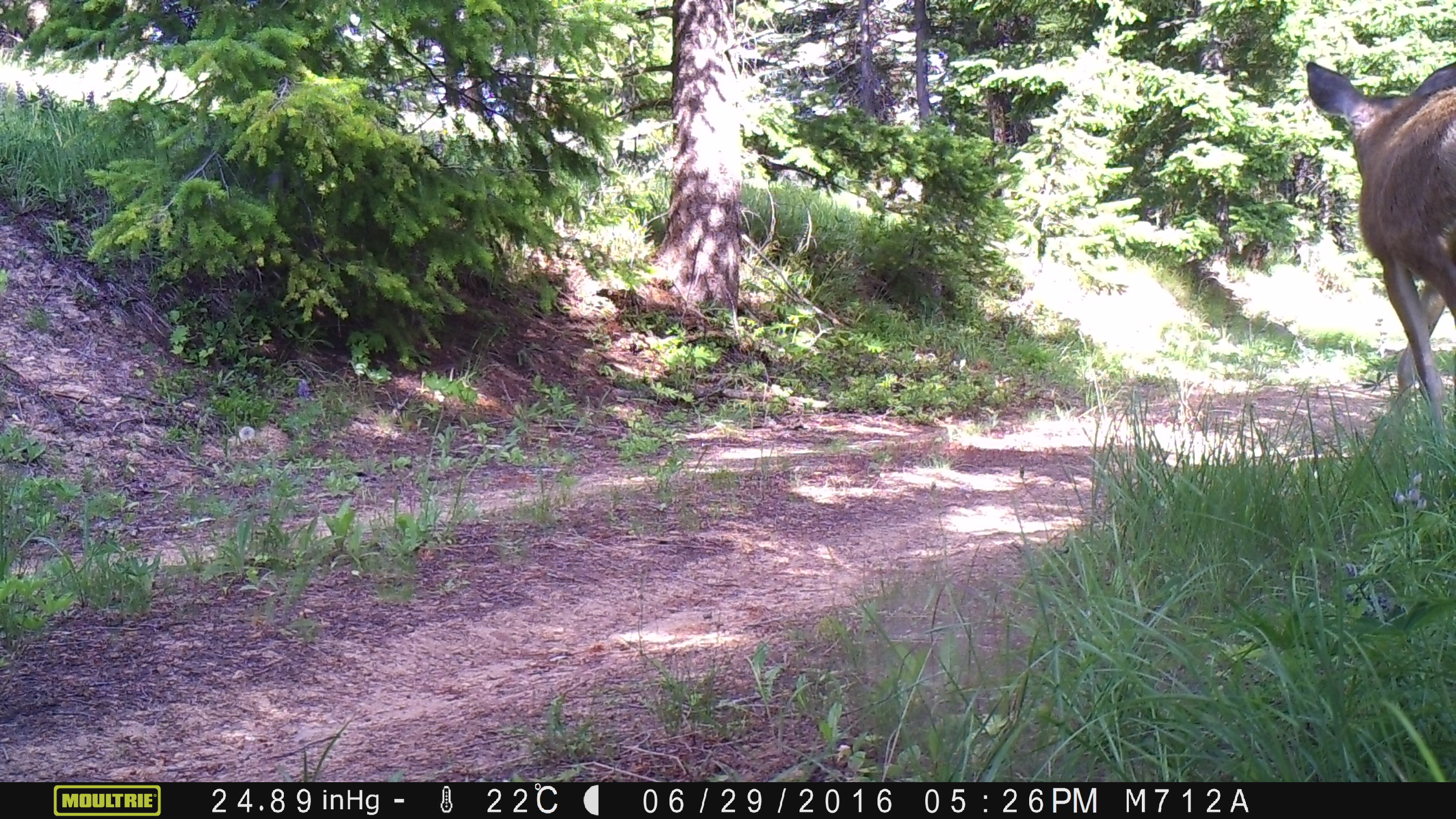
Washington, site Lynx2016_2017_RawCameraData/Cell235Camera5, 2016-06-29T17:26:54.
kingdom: Animalia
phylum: Chordata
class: Mammalia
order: Artiodactyla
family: Cervidae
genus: Odocoileus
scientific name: Odocoileus hemionus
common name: mule deer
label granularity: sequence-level